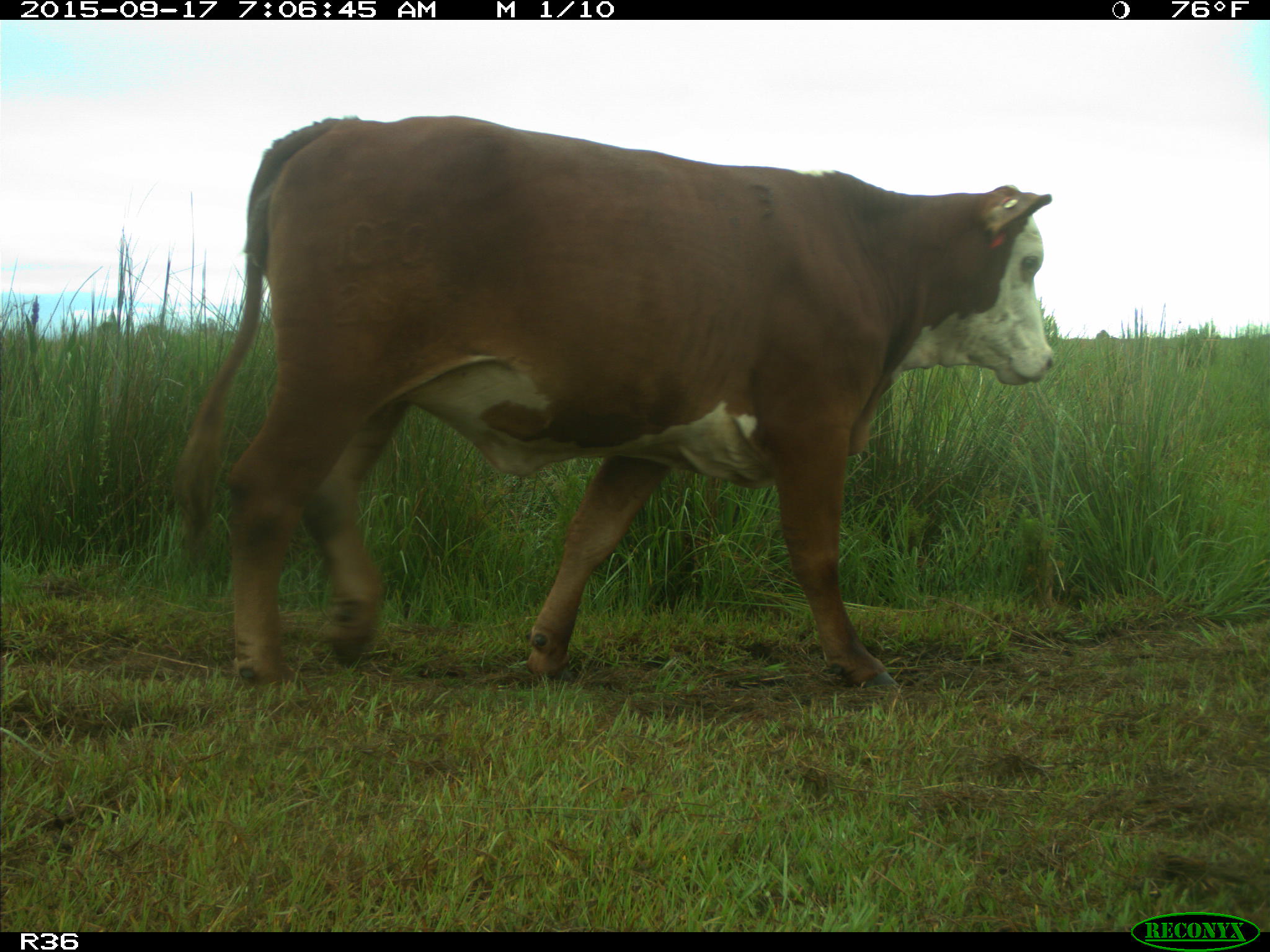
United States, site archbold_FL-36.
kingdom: Animalia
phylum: Chordata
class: Mammalia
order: Artiodactyla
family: Bovidae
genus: Bos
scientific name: Bos taurus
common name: domestic cow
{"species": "Bos taurus (domestic cow)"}